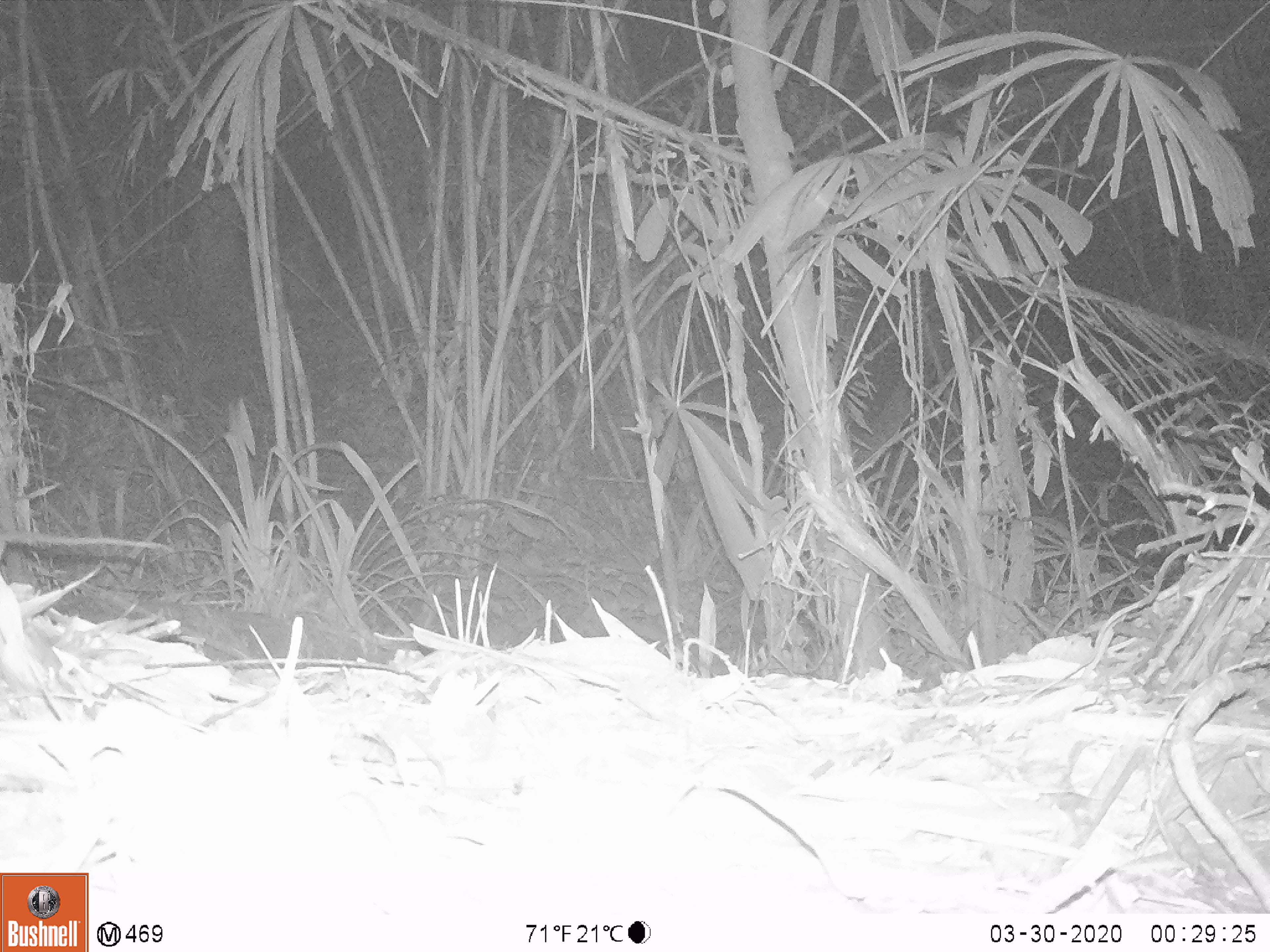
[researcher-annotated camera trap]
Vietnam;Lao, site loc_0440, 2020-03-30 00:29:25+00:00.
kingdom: Animalia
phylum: Chordata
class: Mammalia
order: Rodentia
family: Muridae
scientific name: Muridae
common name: old-world mice and rats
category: unidentified murid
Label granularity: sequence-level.